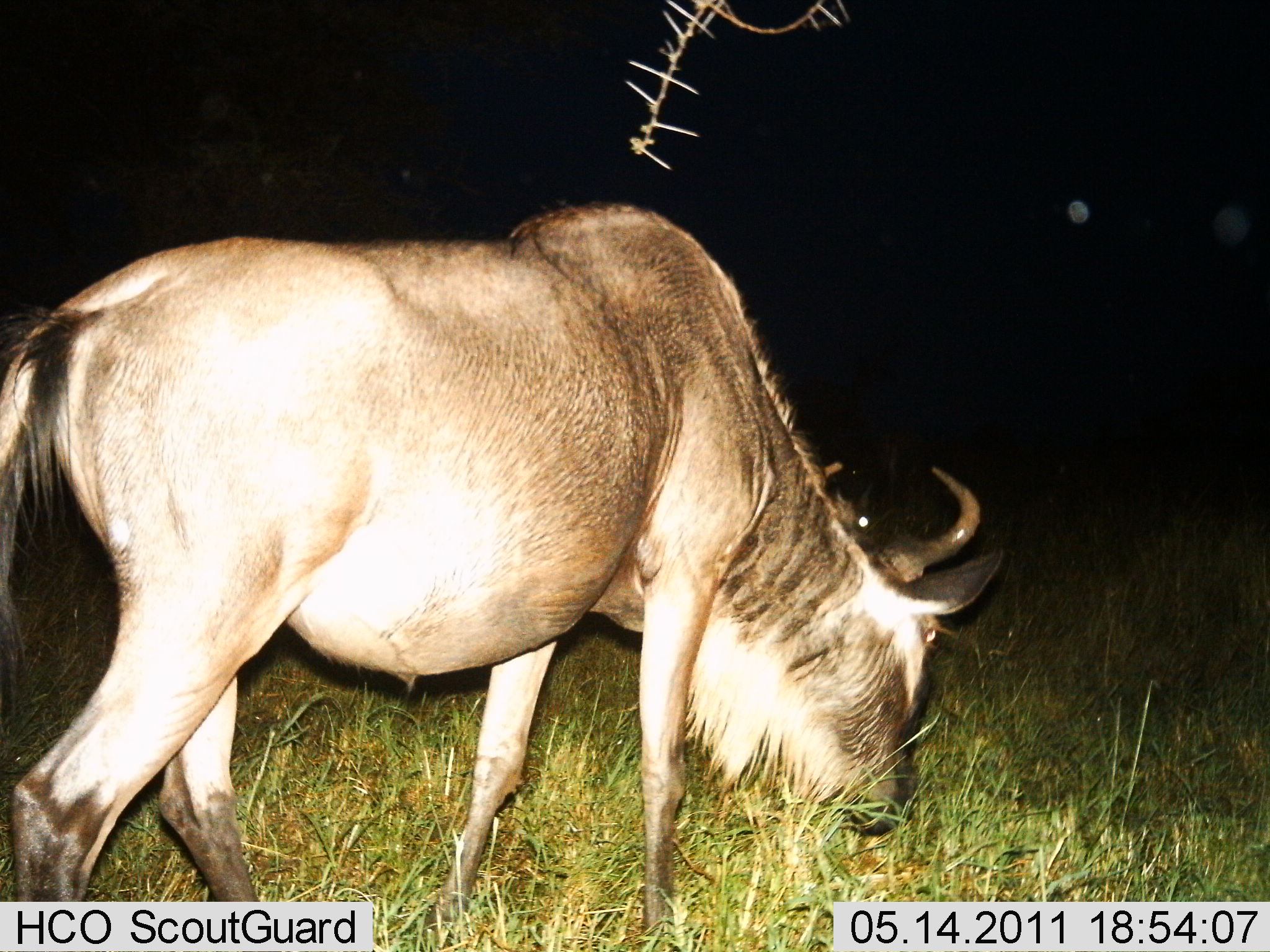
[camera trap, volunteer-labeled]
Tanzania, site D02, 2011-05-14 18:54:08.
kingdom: Animalia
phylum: Chordata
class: Mammalia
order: Artiodactyla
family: Bovidae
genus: Connochaetes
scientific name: Connochaetes taurinus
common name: blue wildebeest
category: wildebeest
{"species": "wildebeest (blue wildebeest) (Connochaetes taurinus)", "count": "1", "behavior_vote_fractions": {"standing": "21%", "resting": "0%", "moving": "7%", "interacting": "0%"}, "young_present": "0%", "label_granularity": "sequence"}